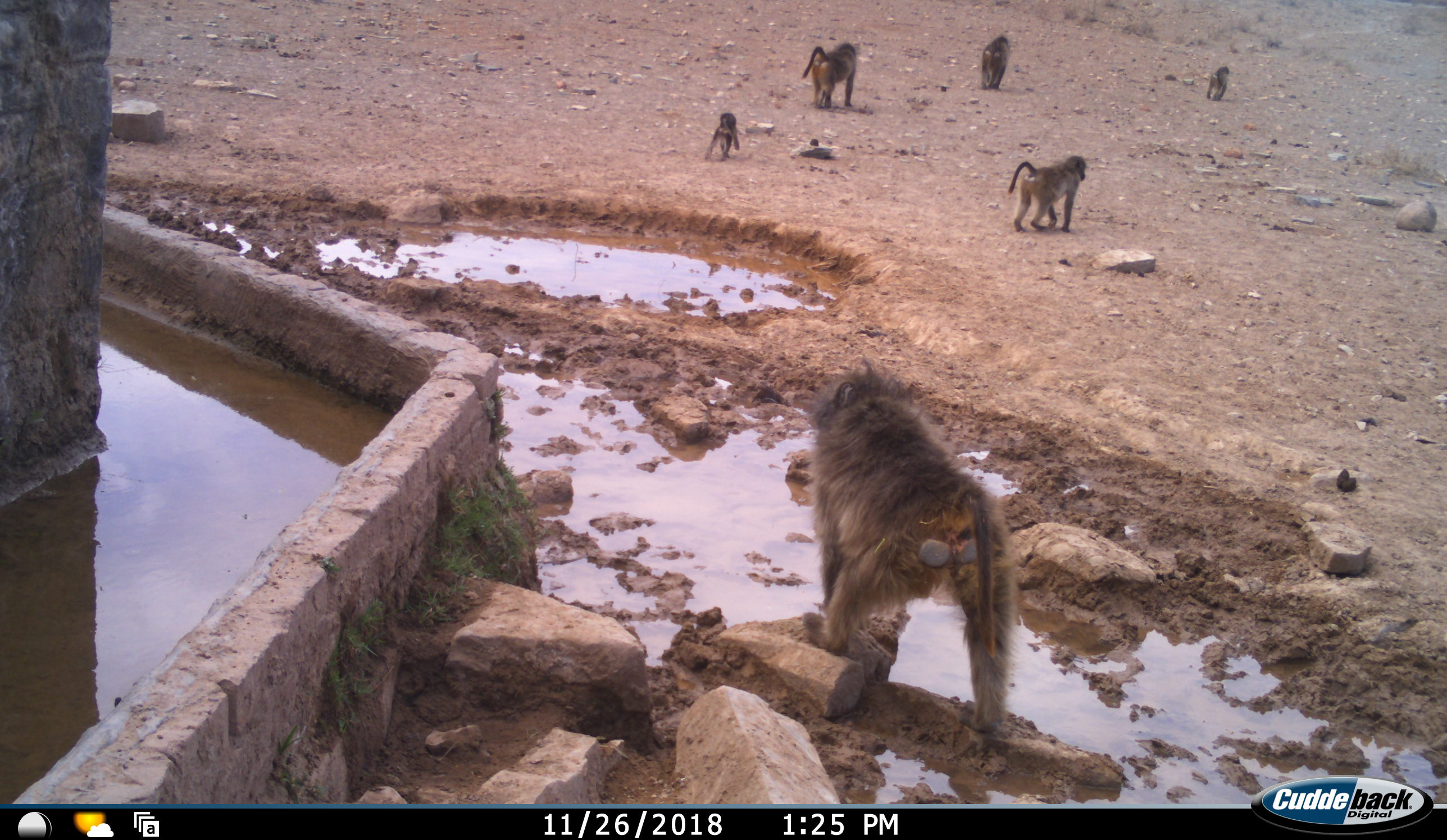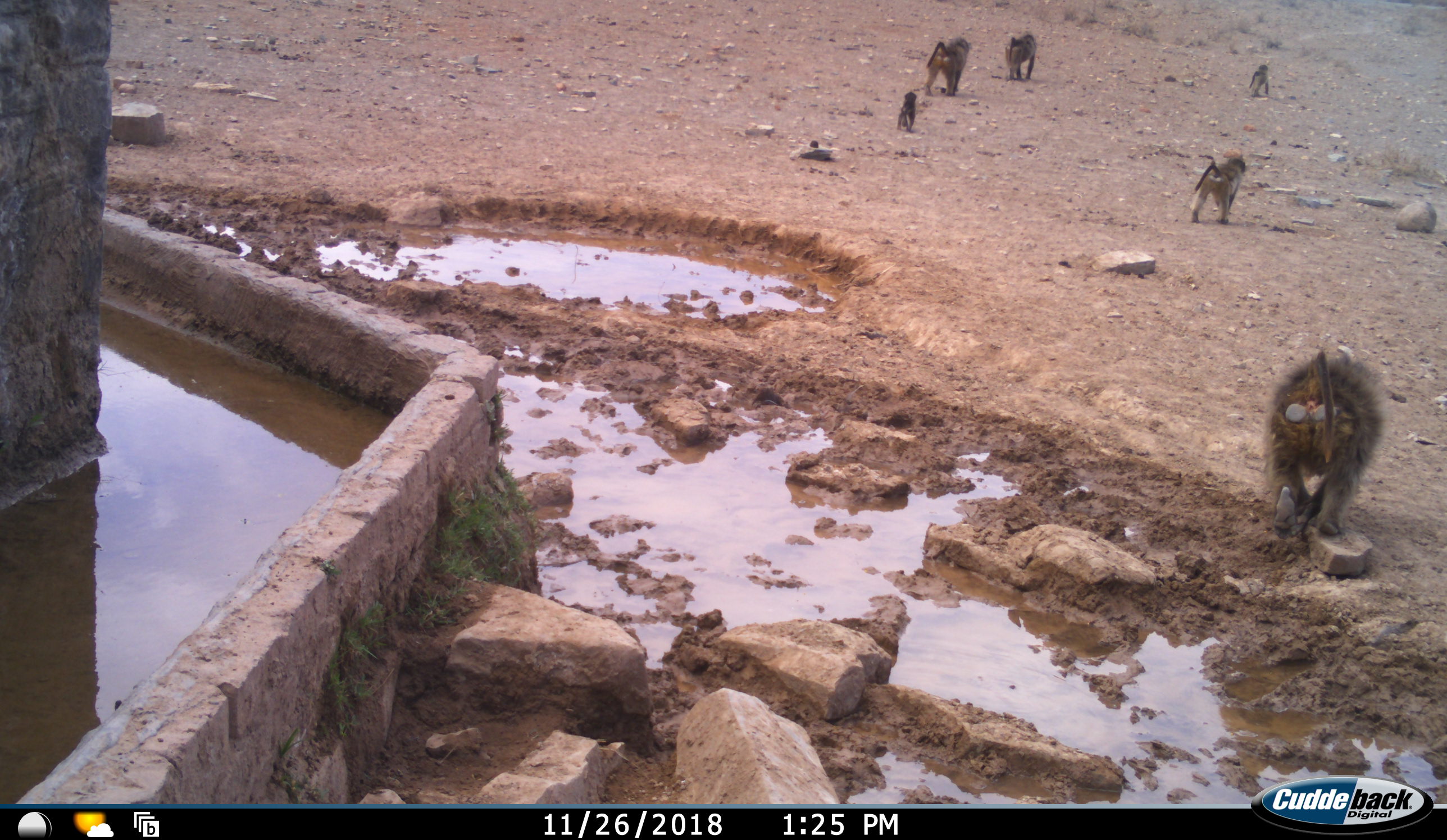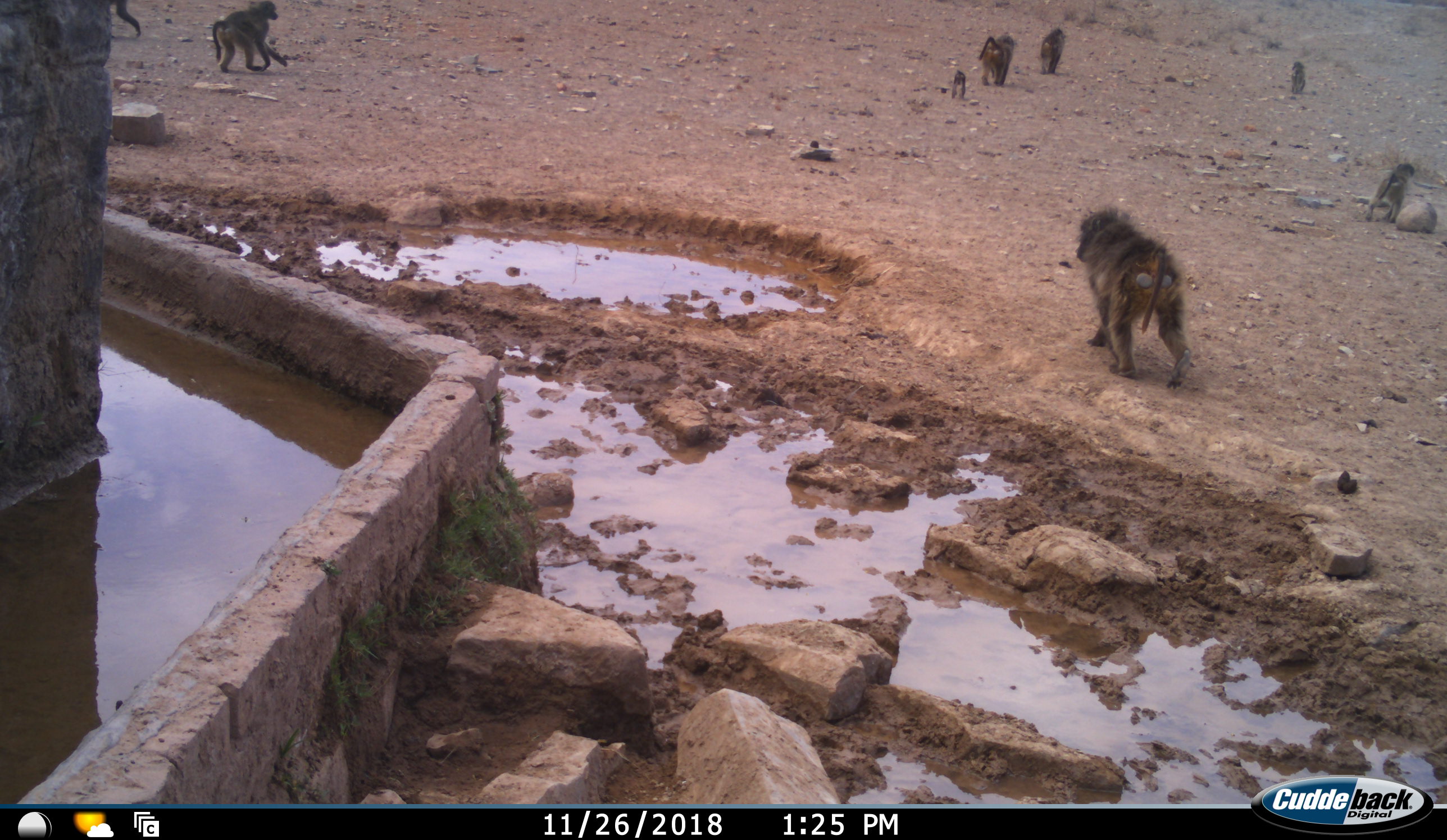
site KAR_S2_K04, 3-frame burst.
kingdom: Animalia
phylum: Chordata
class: Mammalia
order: Primates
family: Cercopithecidae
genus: Papio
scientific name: Papio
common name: baboon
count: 8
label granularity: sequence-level